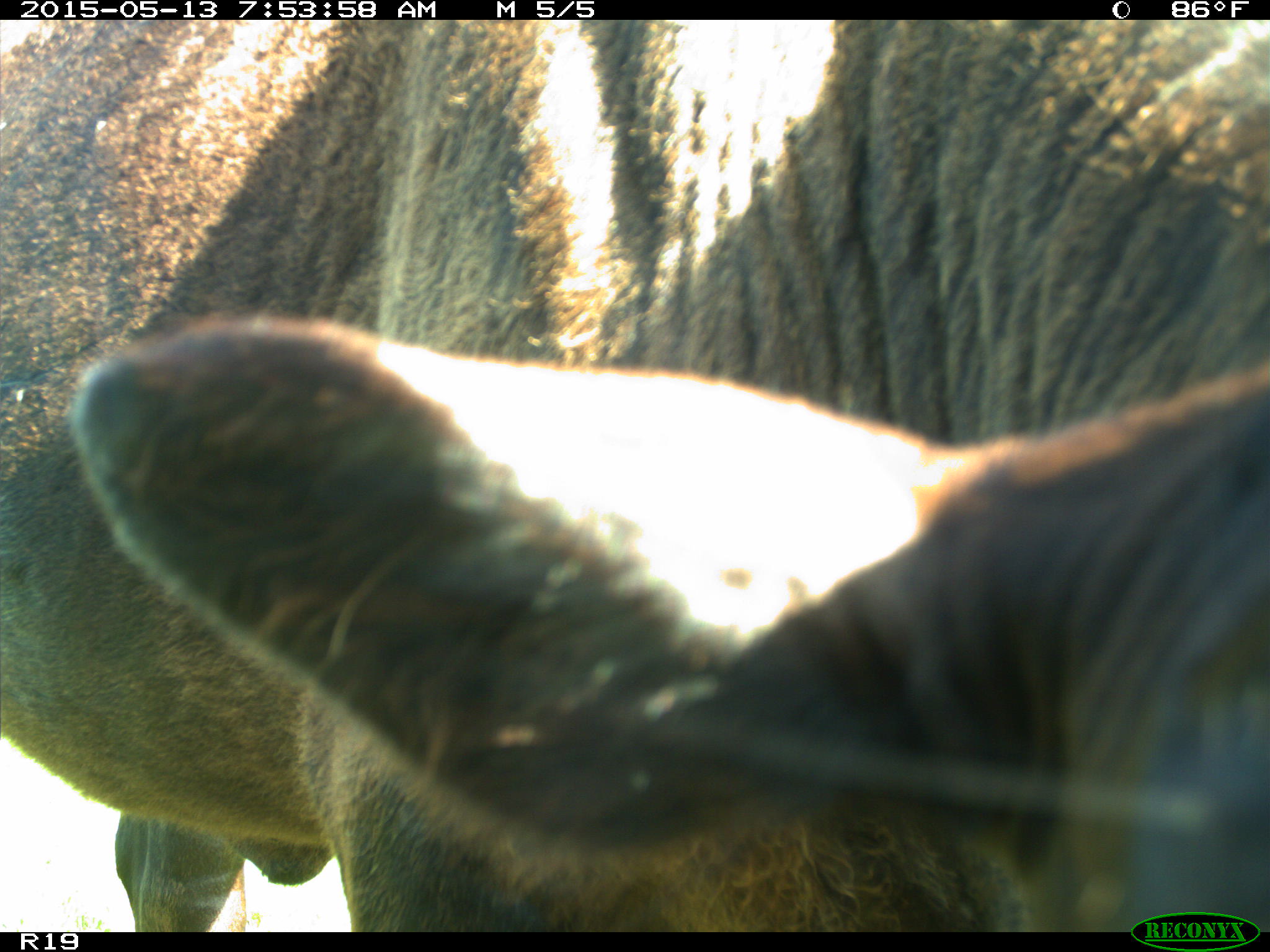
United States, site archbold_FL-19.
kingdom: Animalia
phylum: Chordata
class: Mammalia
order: Artiodactyla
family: Bovidae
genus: Bos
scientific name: Bos taurus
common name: domestic cow